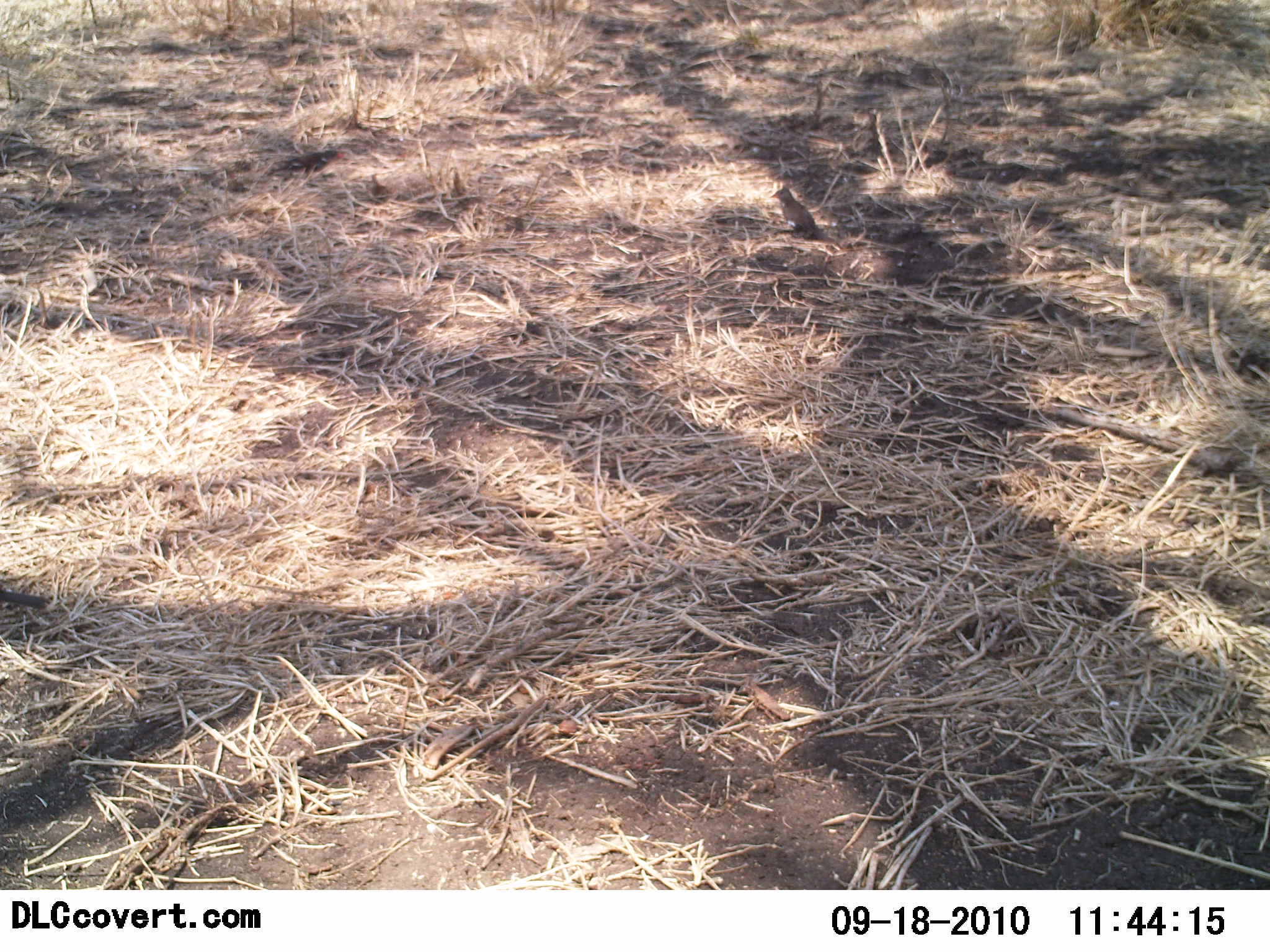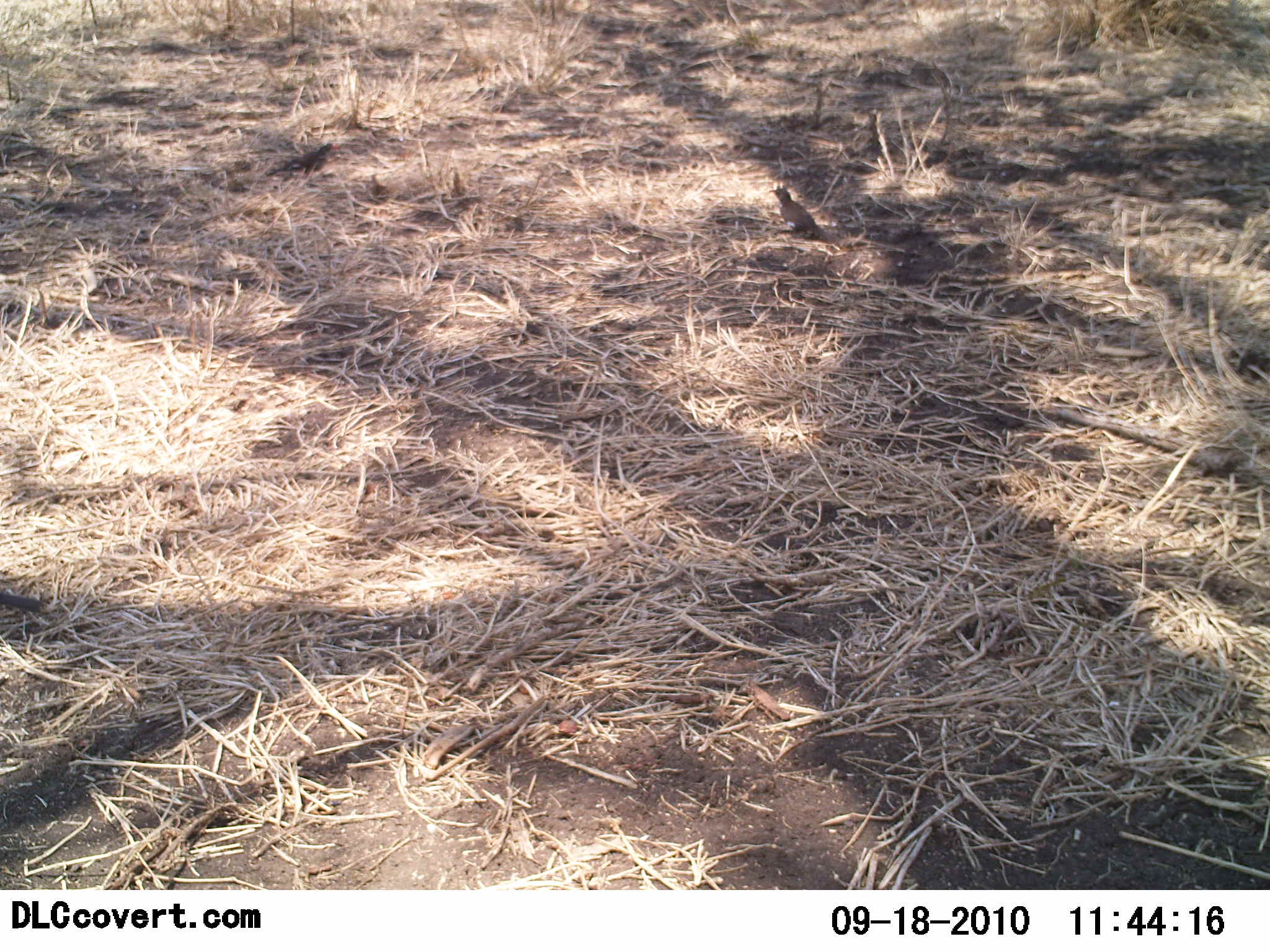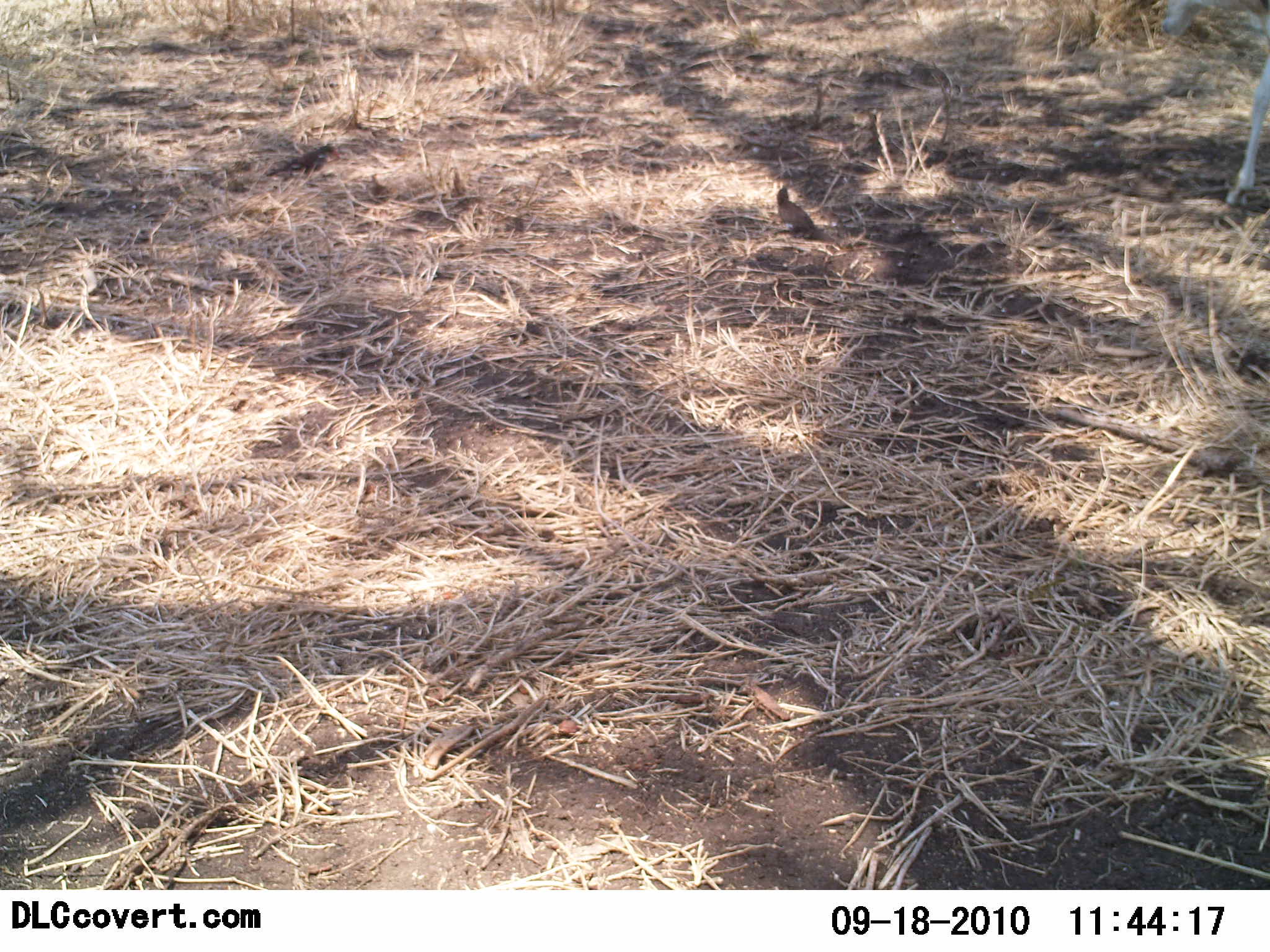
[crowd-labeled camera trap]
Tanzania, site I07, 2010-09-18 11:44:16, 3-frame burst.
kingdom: Animalia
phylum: Chordata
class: Aves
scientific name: Aves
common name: bird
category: otherbird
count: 2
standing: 72%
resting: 22%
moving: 0%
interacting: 0%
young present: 0%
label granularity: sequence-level